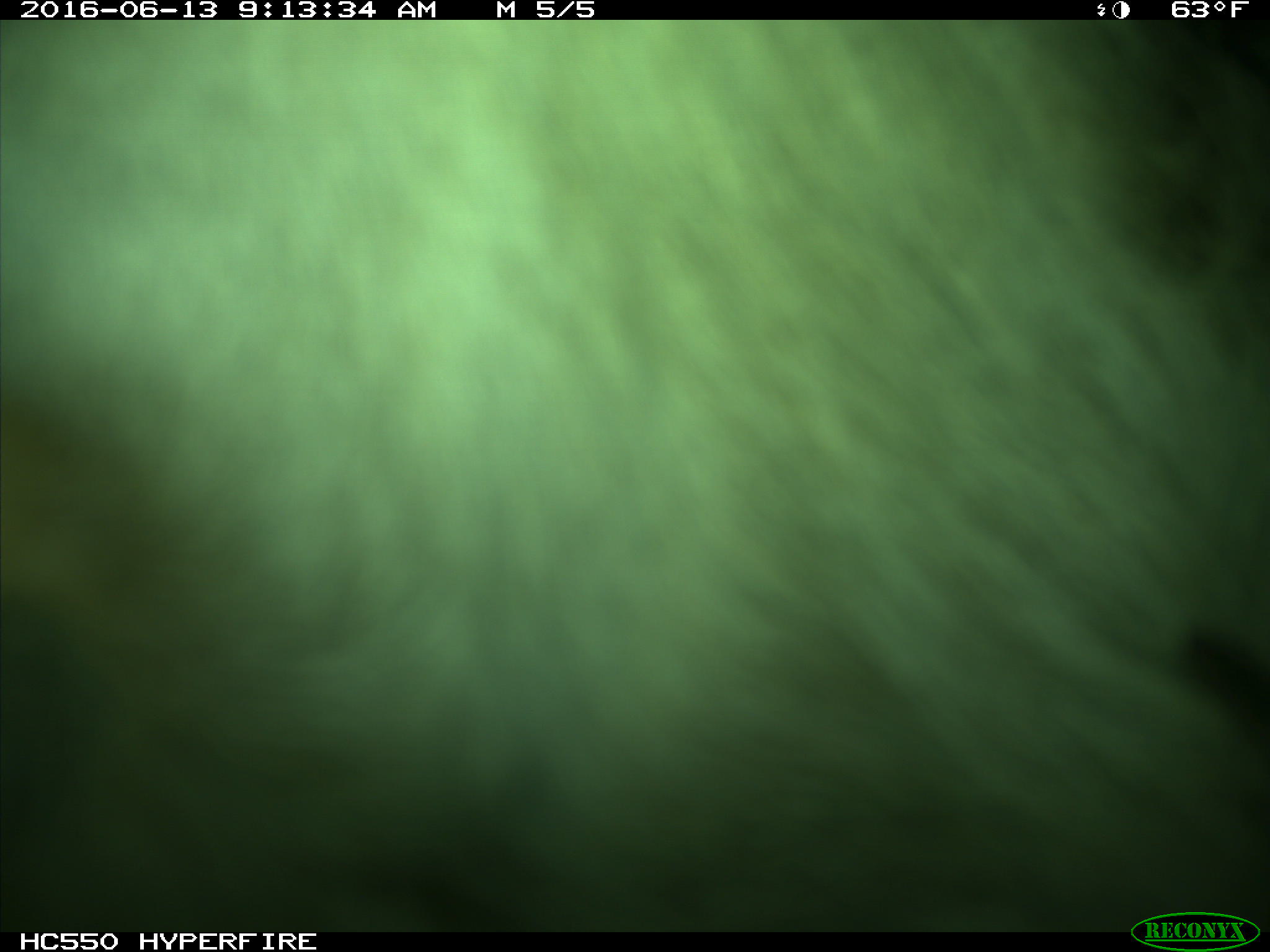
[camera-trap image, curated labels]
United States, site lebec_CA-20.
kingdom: Animalia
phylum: Chordata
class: Mammalia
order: Artiodactyla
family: Bovidae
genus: Bos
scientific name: Bos taurus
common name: domestic cow